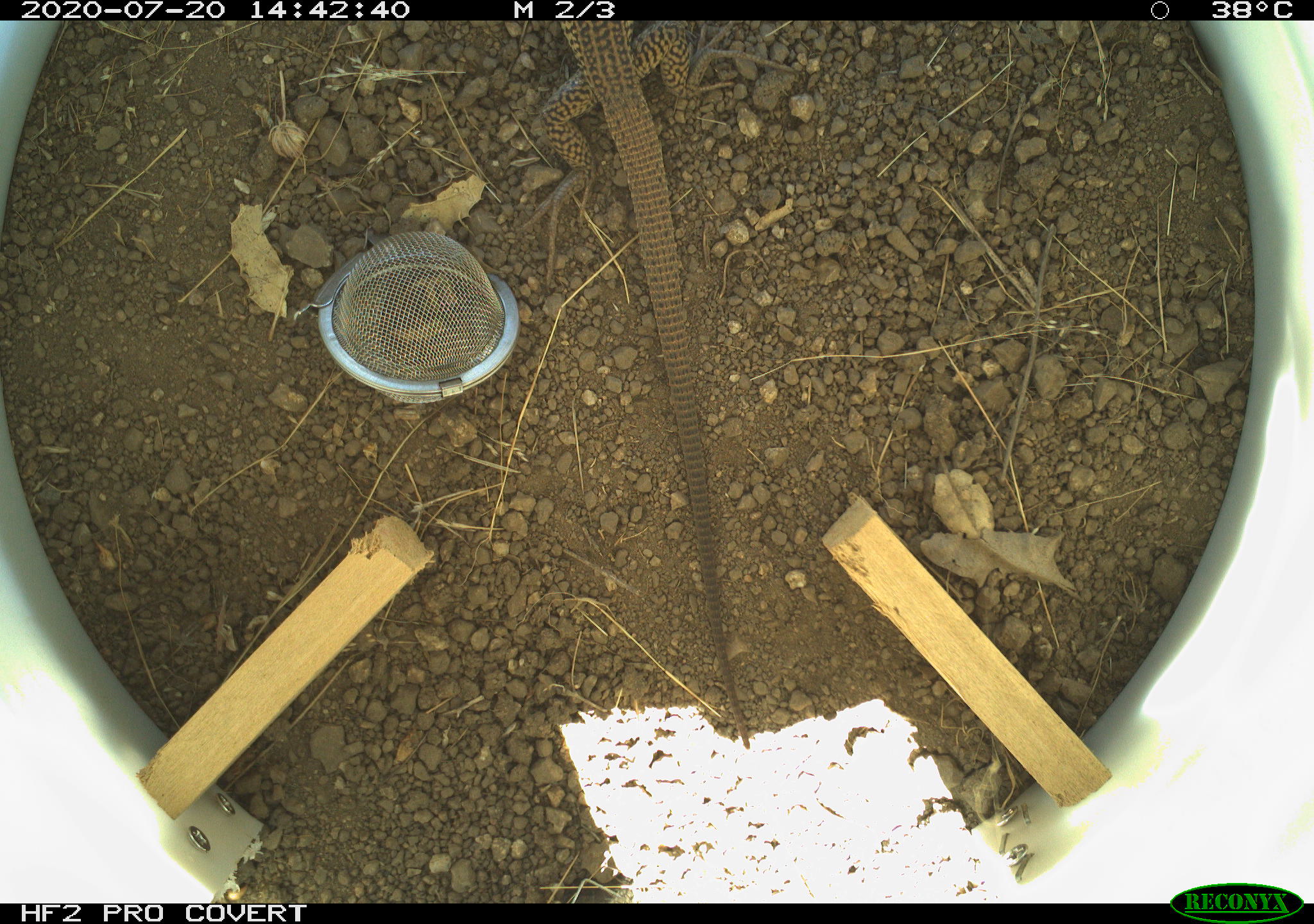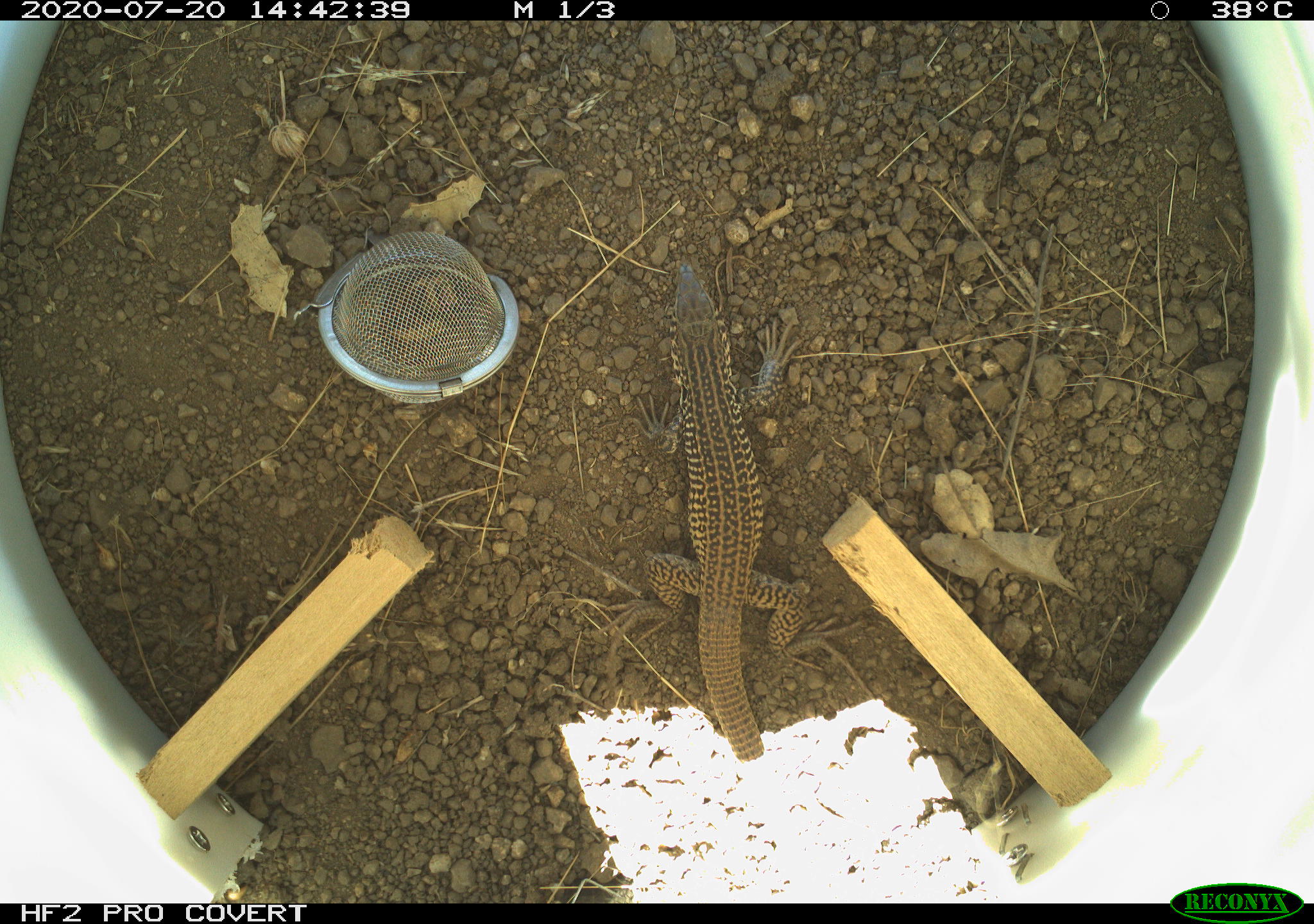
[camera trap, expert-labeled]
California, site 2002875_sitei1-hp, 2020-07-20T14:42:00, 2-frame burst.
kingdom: Animalia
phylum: Chordata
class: Reptilia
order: Squamata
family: Teiidae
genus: Aspidoscelis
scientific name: Aspidoscelis tigris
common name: western whiptail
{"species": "western whiptail (Aspidoscelis tigris)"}